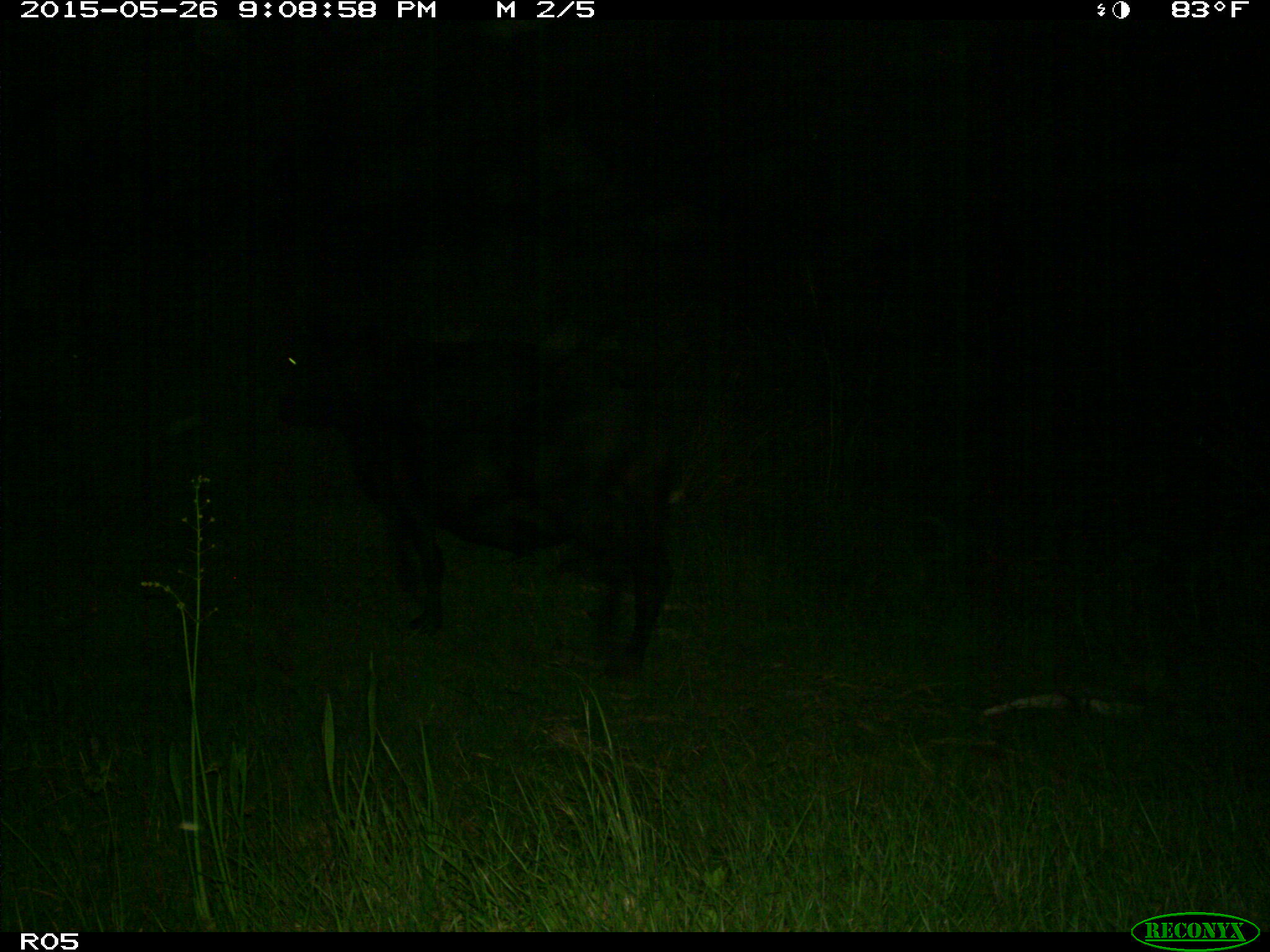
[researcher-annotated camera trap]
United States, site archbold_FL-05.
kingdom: Animalia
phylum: Chordata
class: Mammalia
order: Artiodactyla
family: Bovidae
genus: Bos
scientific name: Bos taurus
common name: domestic cow